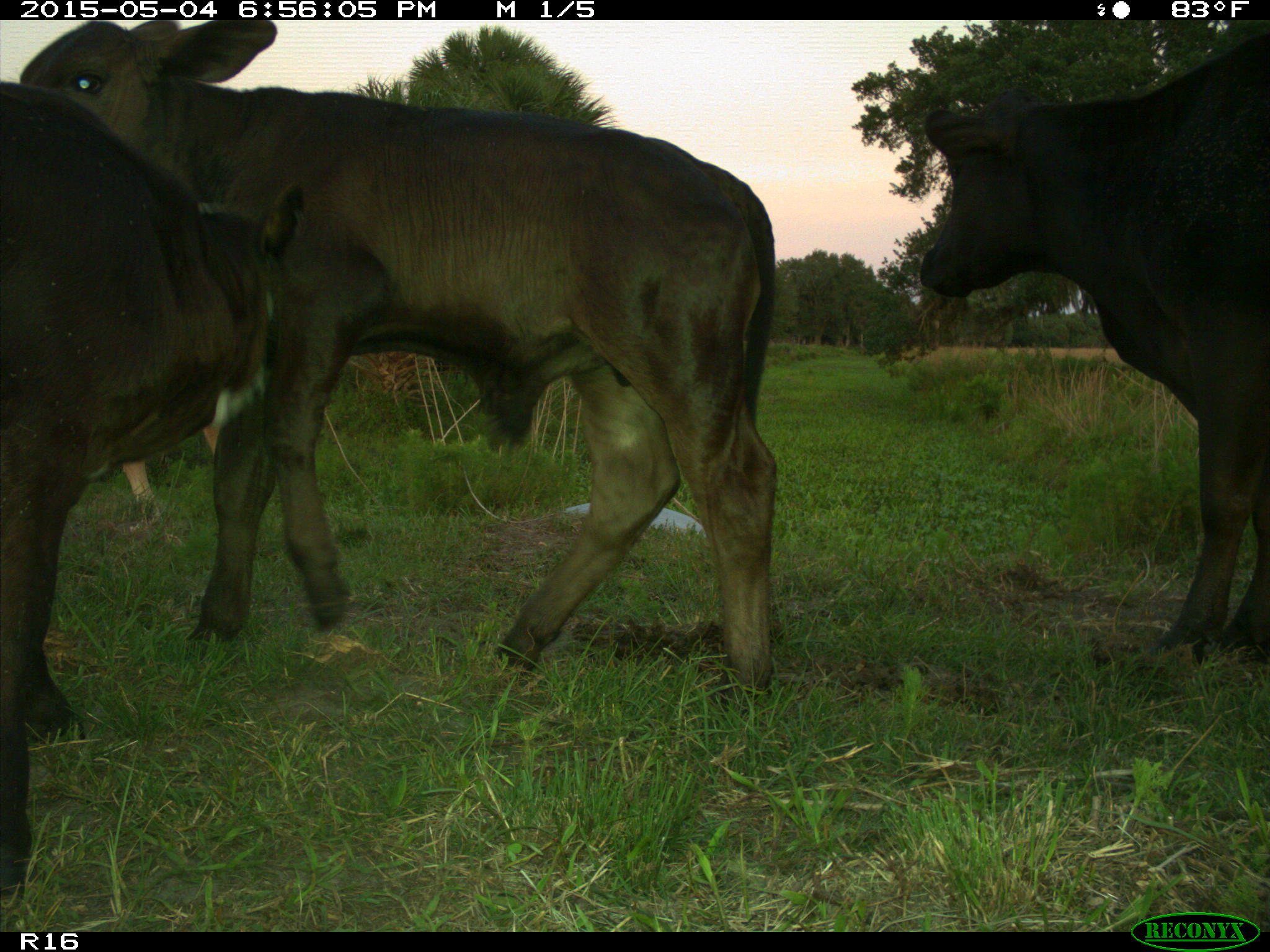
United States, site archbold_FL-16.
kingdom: Animalia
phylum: Chordata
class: Mammalia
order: Artiodactyla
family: Bovidae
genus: Bos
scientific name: Bos taurus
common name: domestic cow